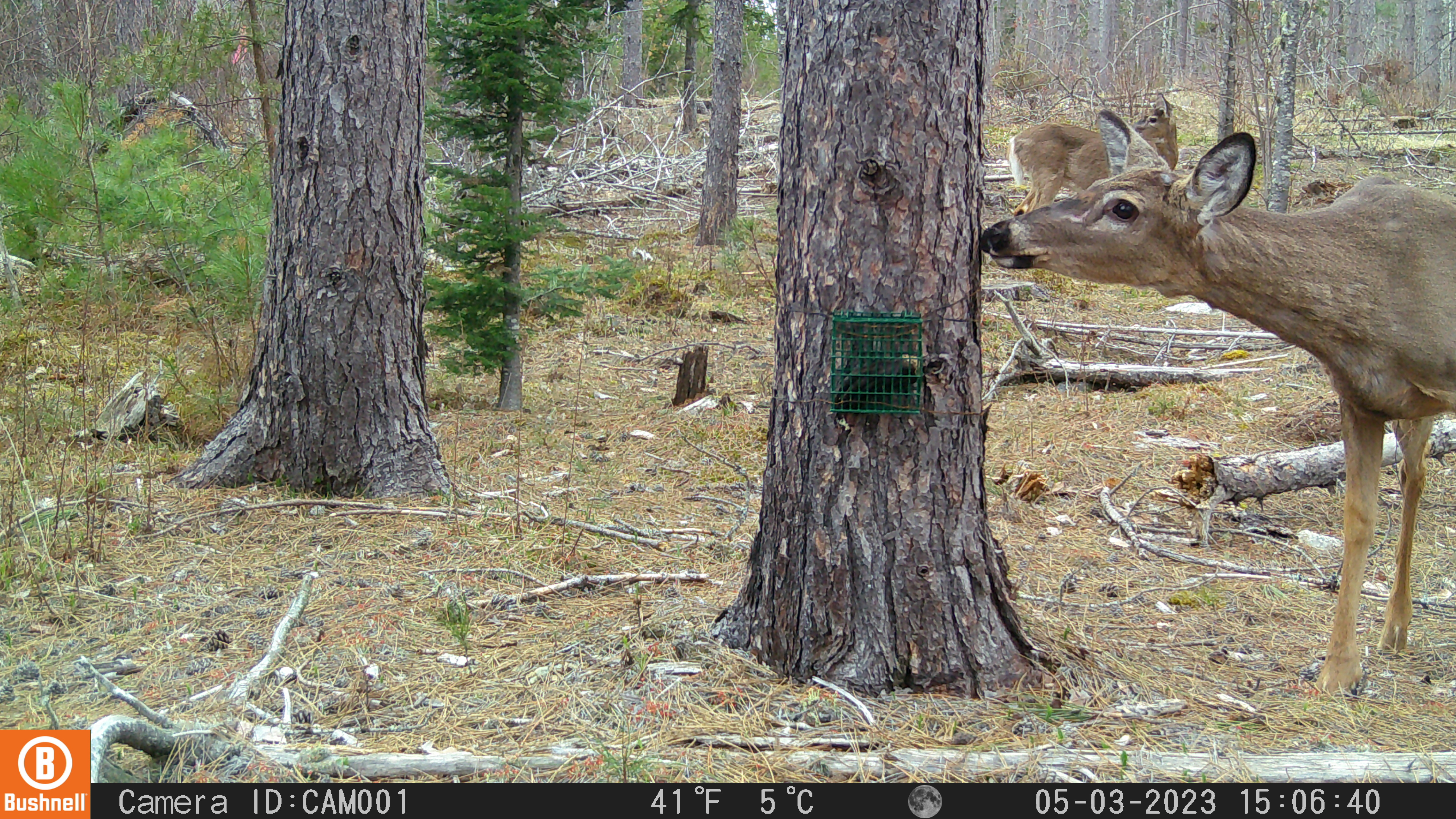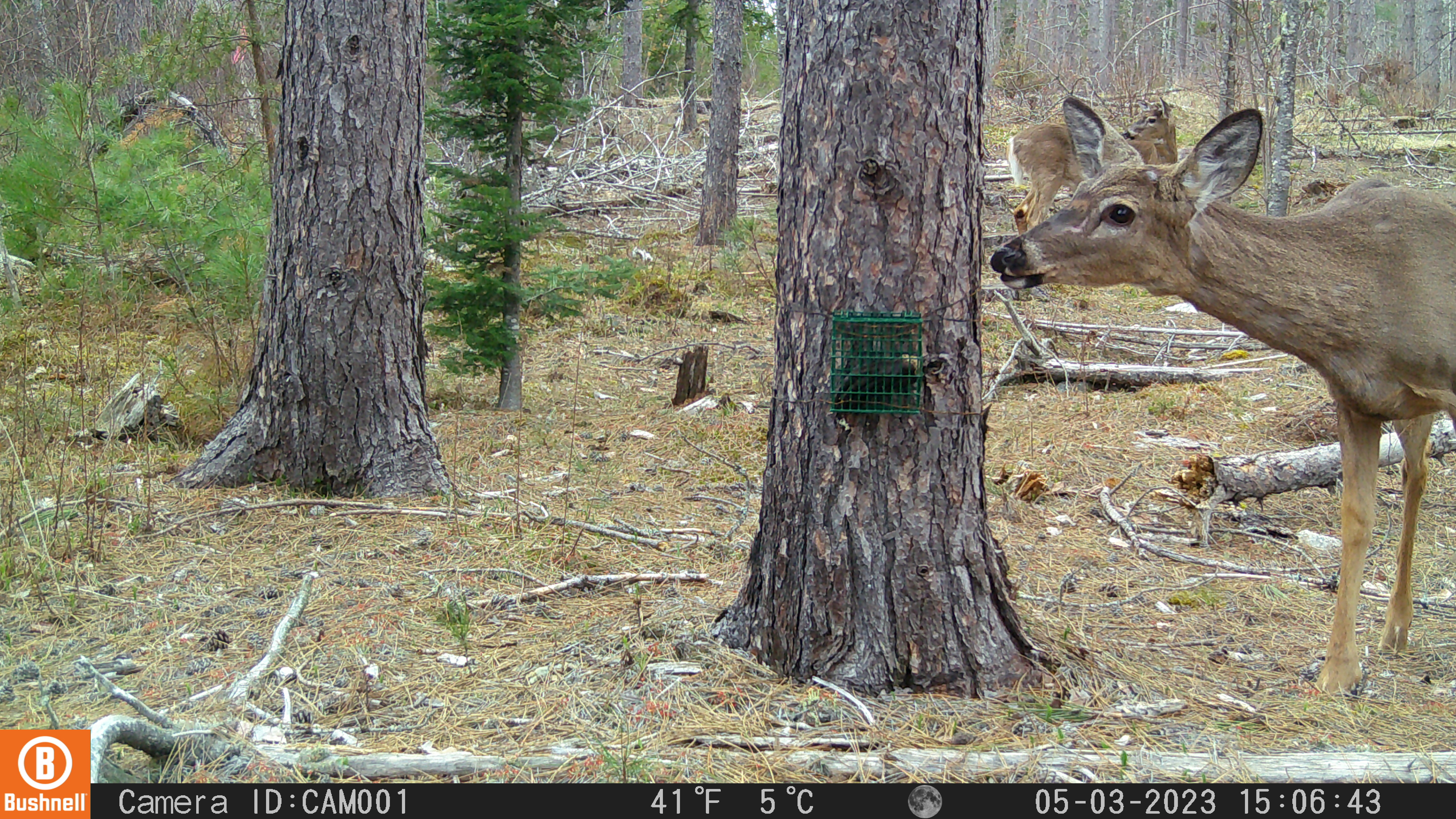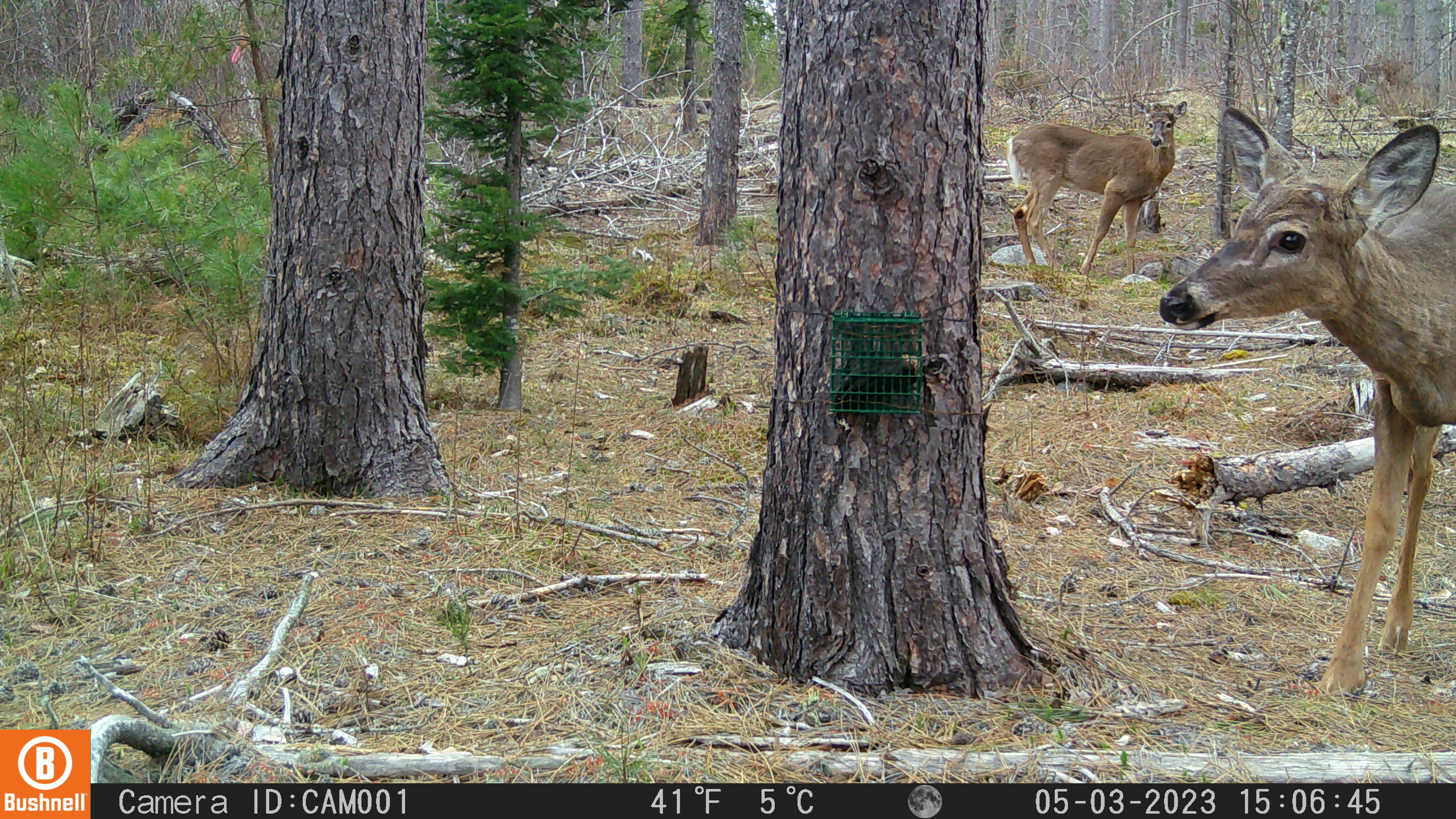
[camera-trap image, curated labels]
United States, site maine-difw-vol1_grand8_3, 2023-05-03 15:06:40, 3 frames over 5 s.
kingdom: Animalia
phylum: Chordata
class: Mammalia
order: Artiodactyla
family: Cervidae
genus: Odocoileus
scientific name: Odocoileus virginianus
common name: white-tailed deer